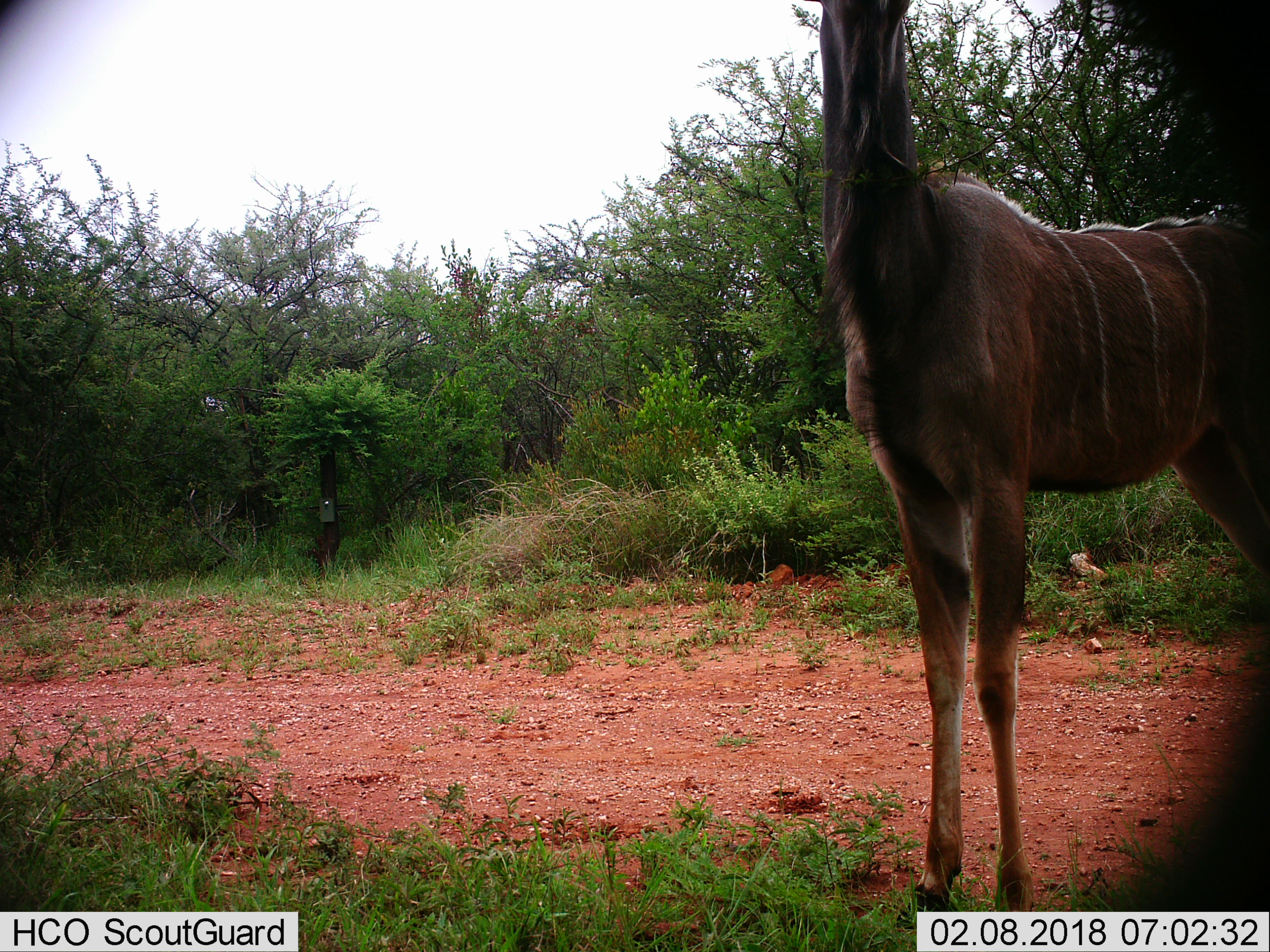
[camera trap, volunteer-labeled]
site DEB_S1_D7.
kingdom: Animalia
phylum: Chordata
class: Mammalia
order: Artiodactyla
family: Bovidae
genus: Tragelaphus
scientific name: Tragelaphus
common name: kudu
Kudu (Tragelaphus), count 1. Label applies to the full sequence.